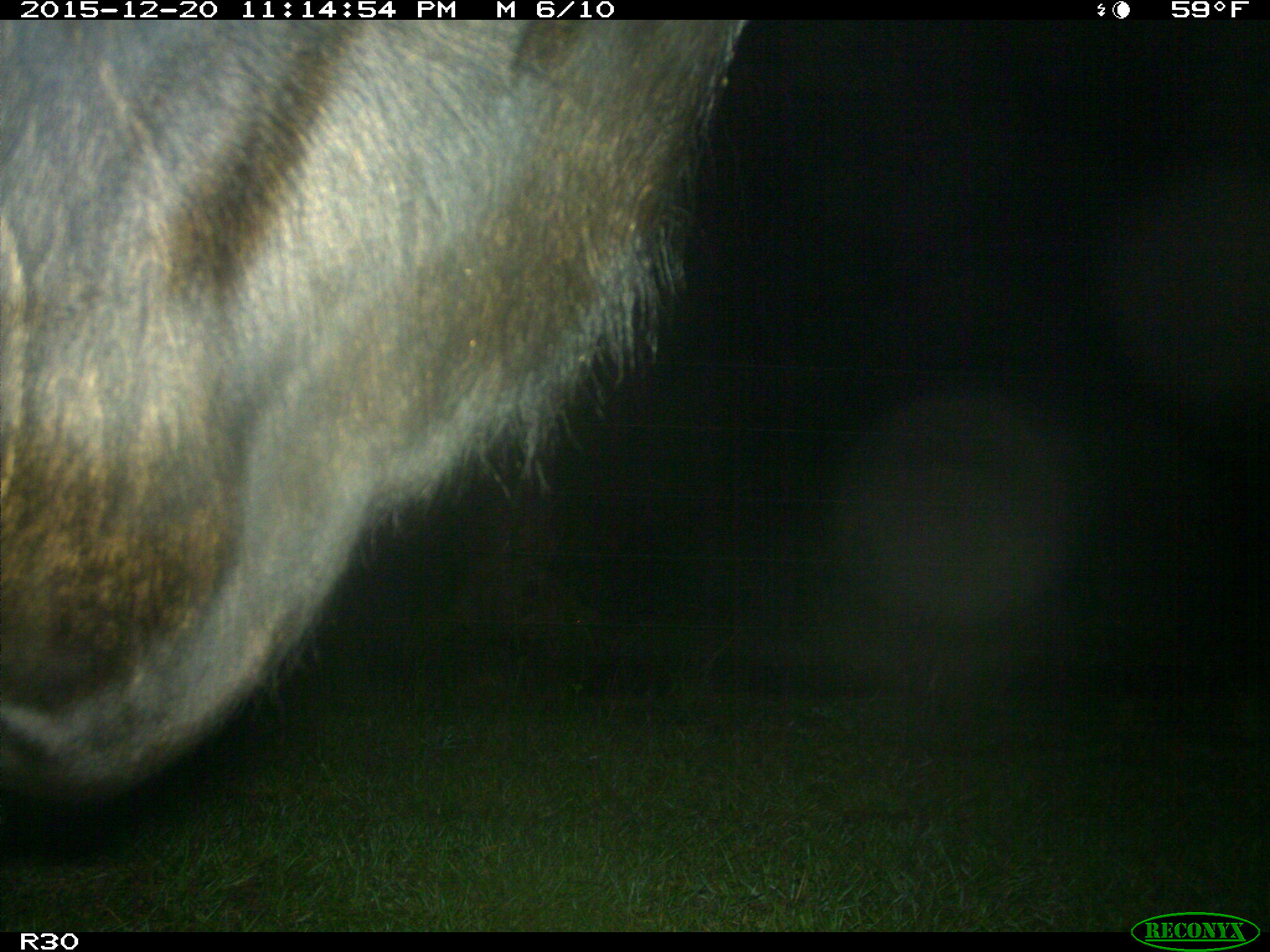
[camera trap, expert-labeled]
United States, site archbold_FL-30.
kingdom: Animalia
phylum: Chordata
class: Mammalia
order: Artiodactyla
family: Bovidae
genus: Bos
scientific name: Bos taurus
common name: domestic cow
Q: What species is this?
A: Bos taurus (domestic cow).